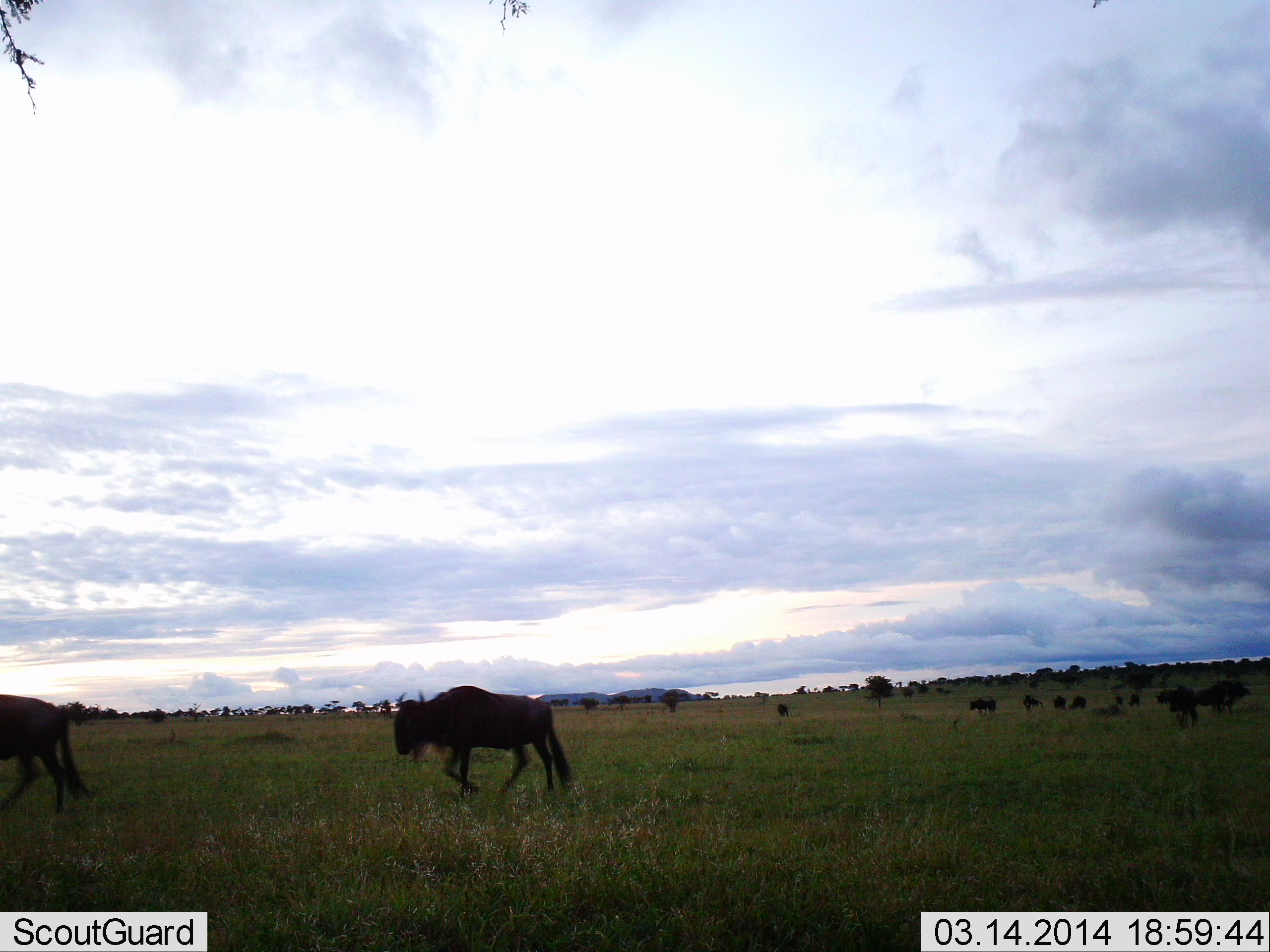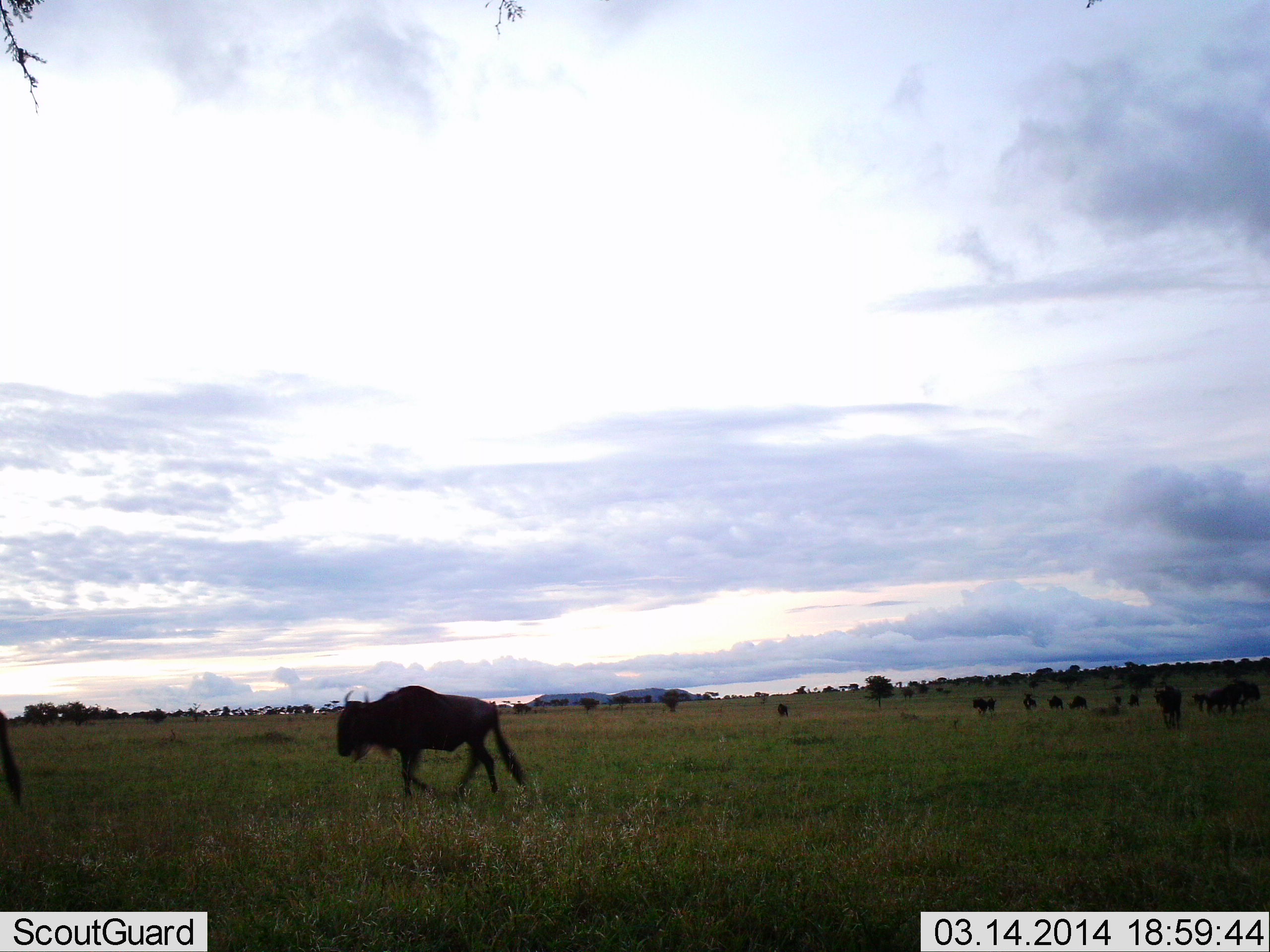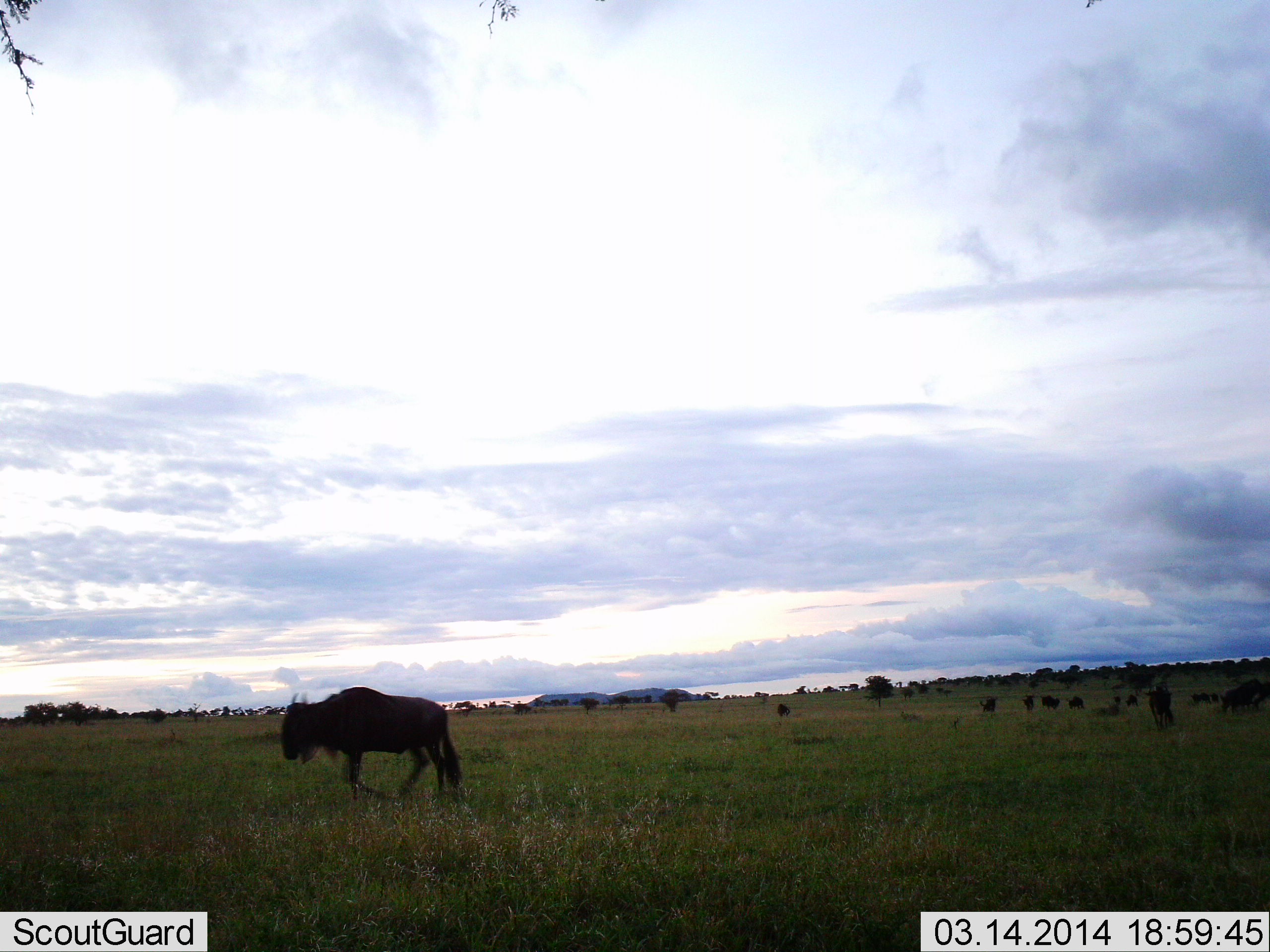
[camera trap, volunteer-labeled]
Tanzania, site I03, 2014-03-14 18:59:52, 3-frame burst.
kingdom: Animalia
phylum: Chordata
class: Mammalia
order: Artiodactyla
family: Bovidae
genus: Connochaetes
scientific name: Connochaetes taurinus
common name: blue wildebeest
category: wildebeest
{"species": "wildebeest (blue wildebeest) (Connochaetes taurinus)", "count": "11-50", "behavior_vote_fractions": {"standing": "29%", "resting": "14%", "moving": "97%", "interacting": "6%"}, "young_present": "0%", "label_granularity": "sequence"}